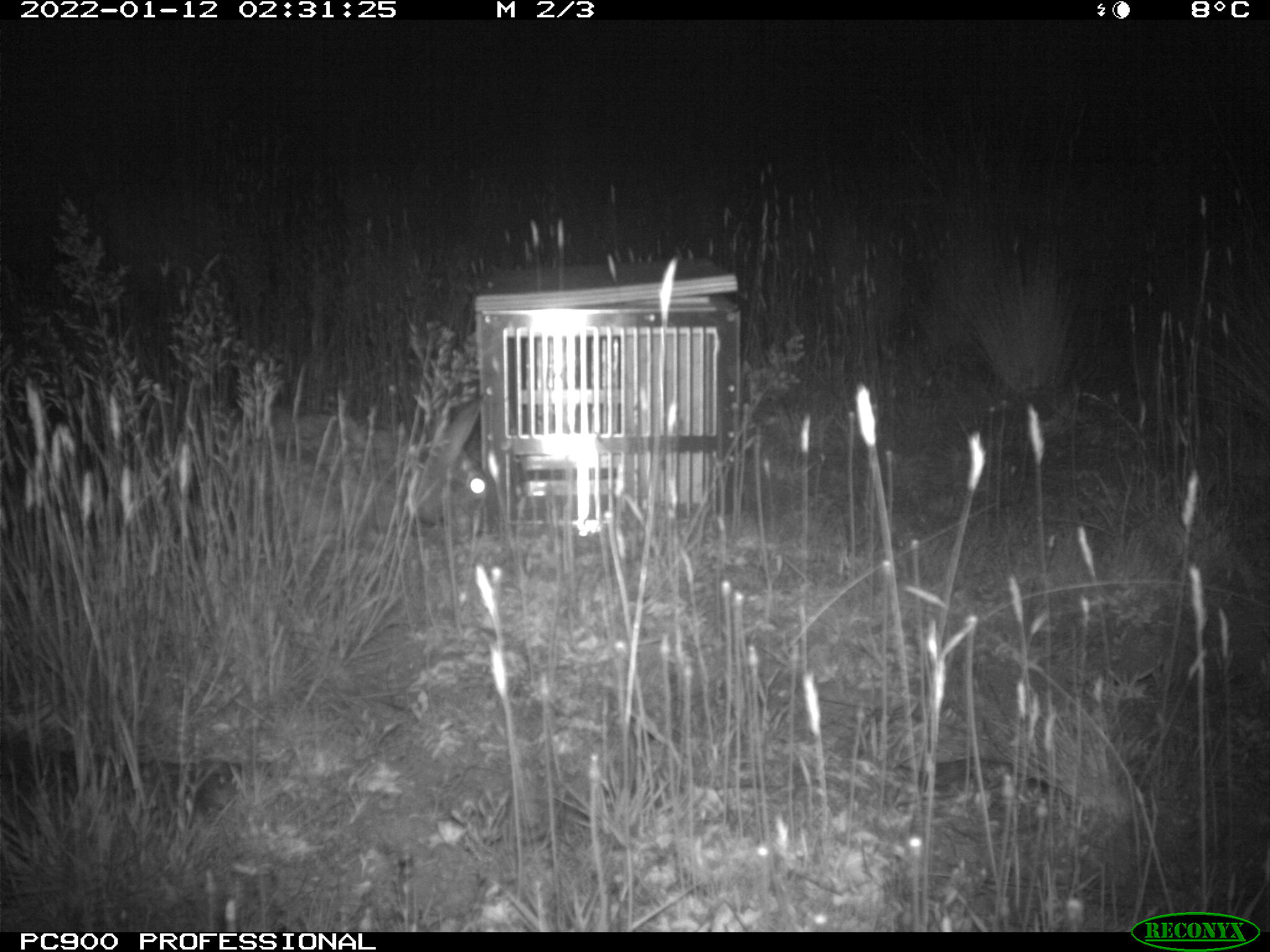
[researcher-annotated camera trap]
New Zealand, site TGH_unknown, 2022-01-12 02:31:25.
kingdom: Animalia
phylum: Chordata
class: Mammalia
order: Lagomorpha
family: Leporidae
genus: Oryctolagus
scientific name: Oryctolagus cuniculus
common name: european rabbit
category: rabbit